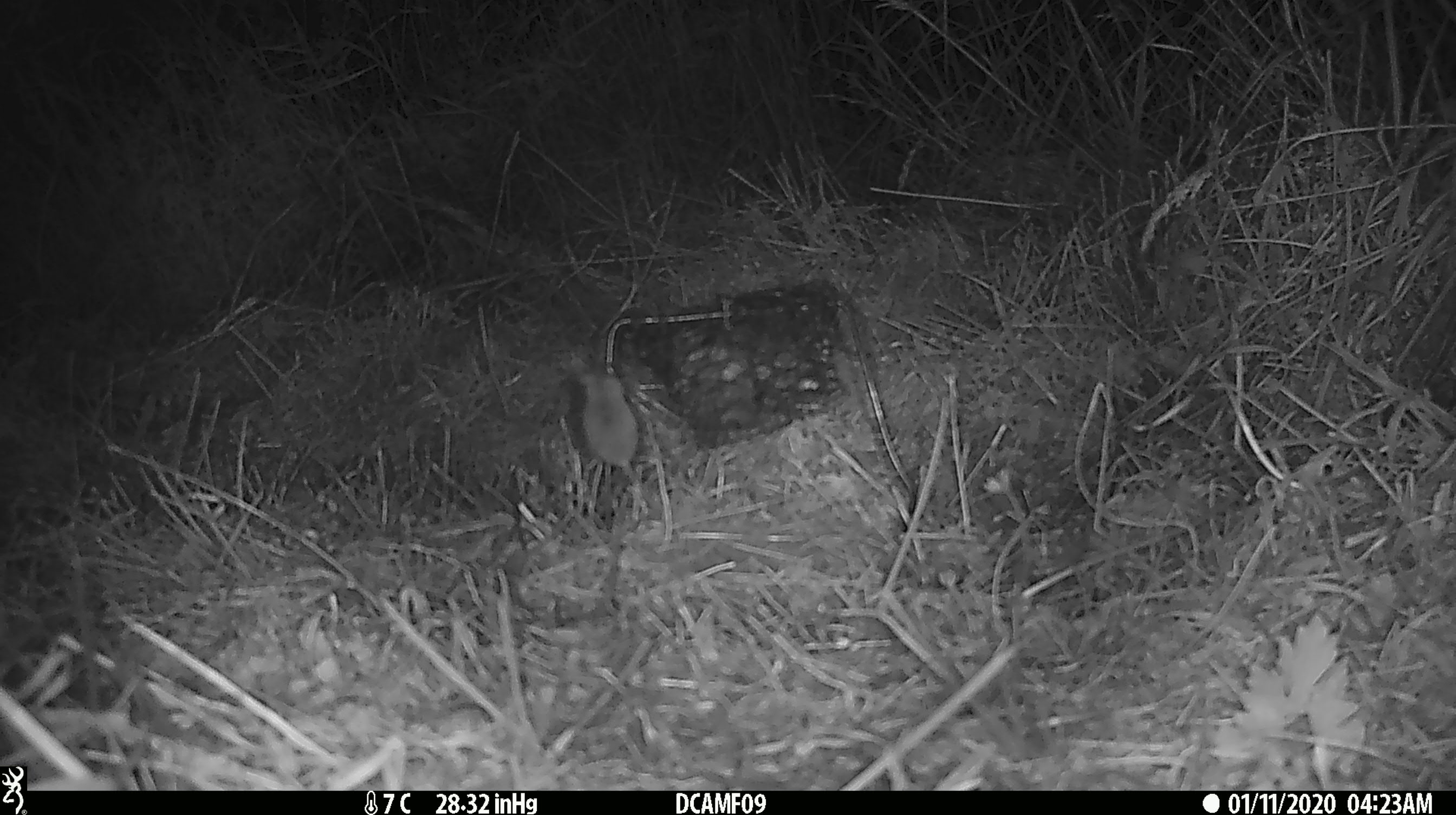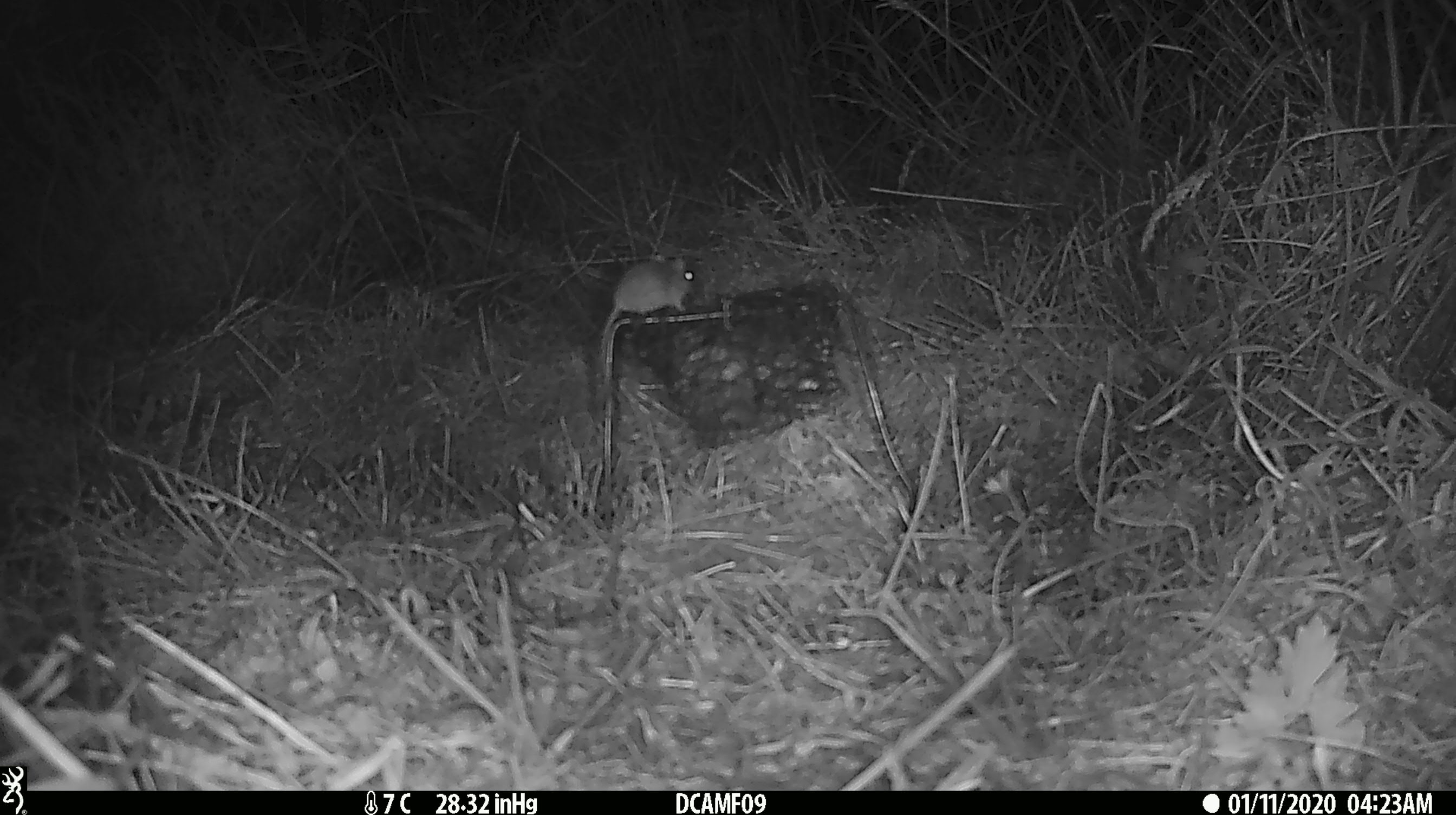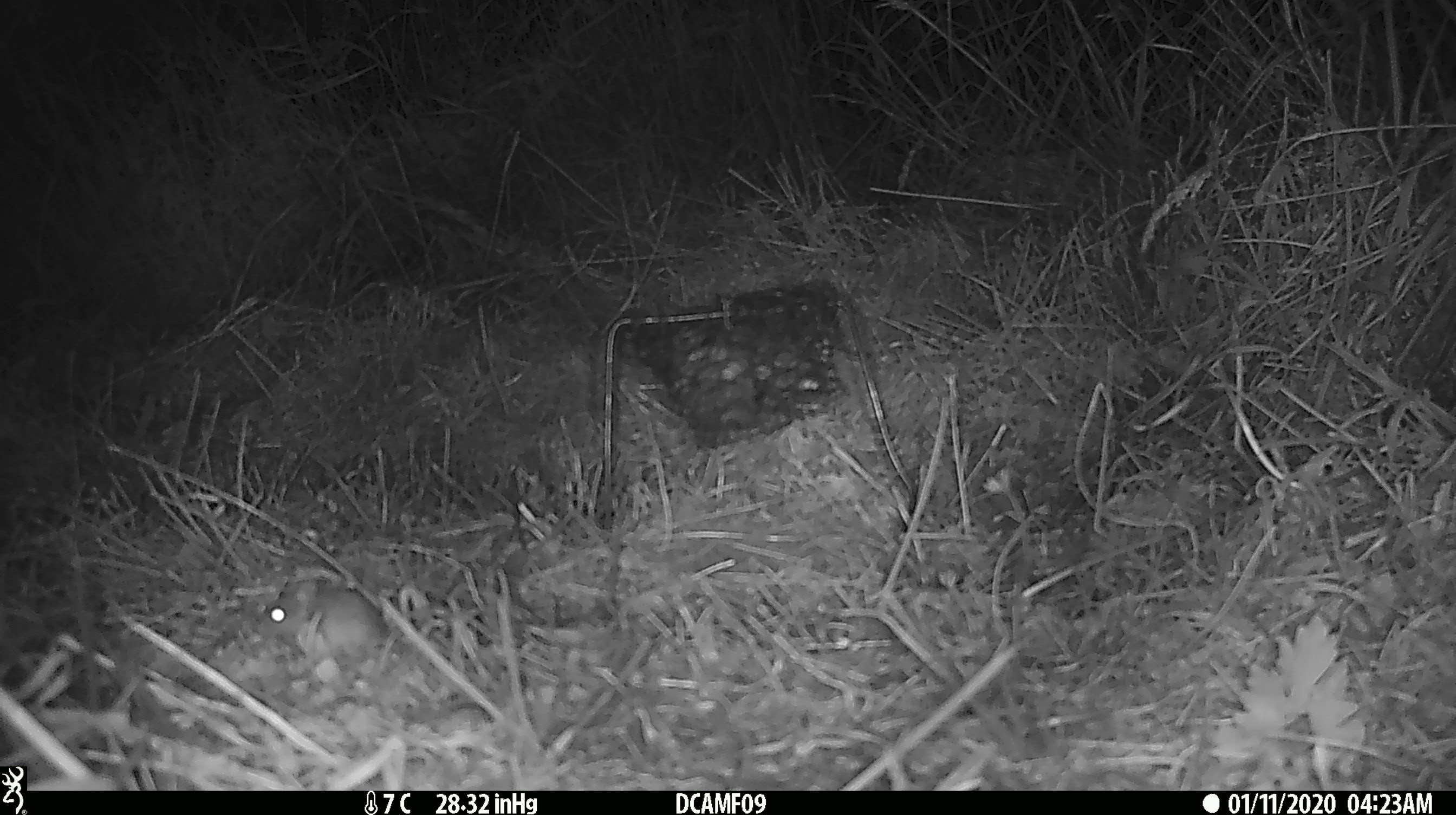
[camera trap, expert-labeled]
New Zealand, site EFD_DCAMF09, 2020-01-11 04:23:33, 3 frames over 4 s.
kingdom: Animalia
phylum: Chordata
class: Mammalia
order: Rodentia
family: Muridae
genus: Mus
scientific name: Mus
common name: mouse